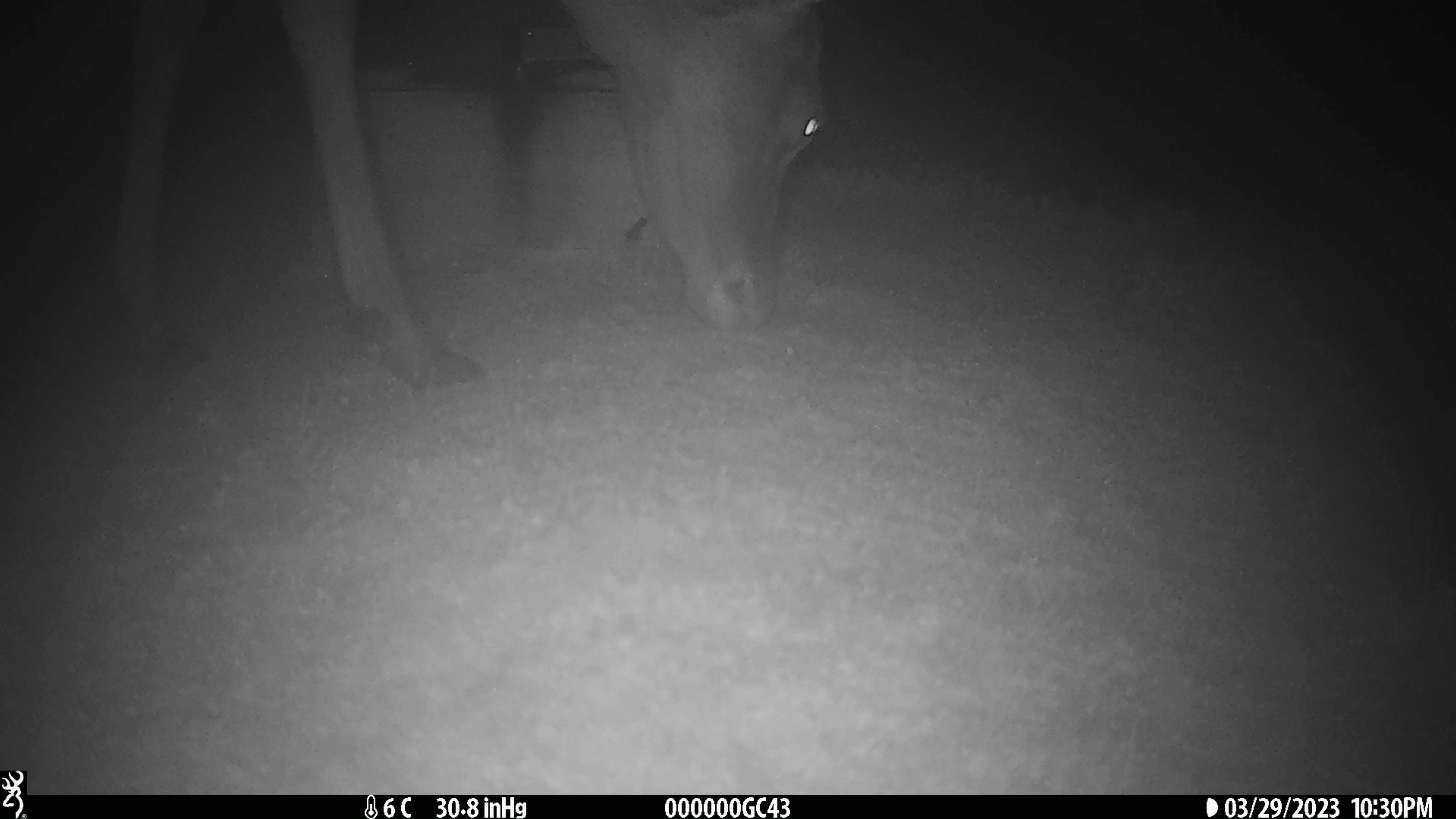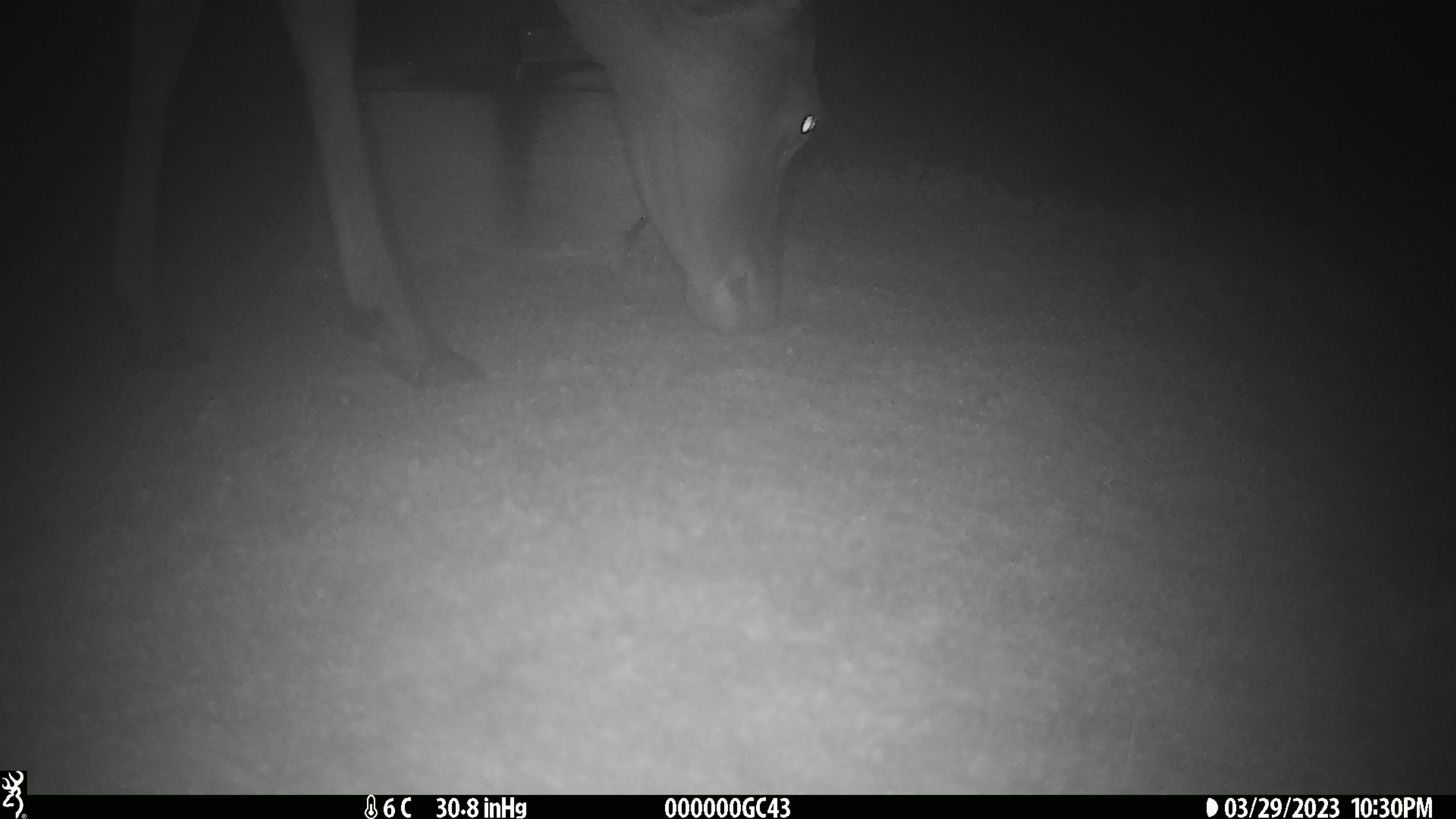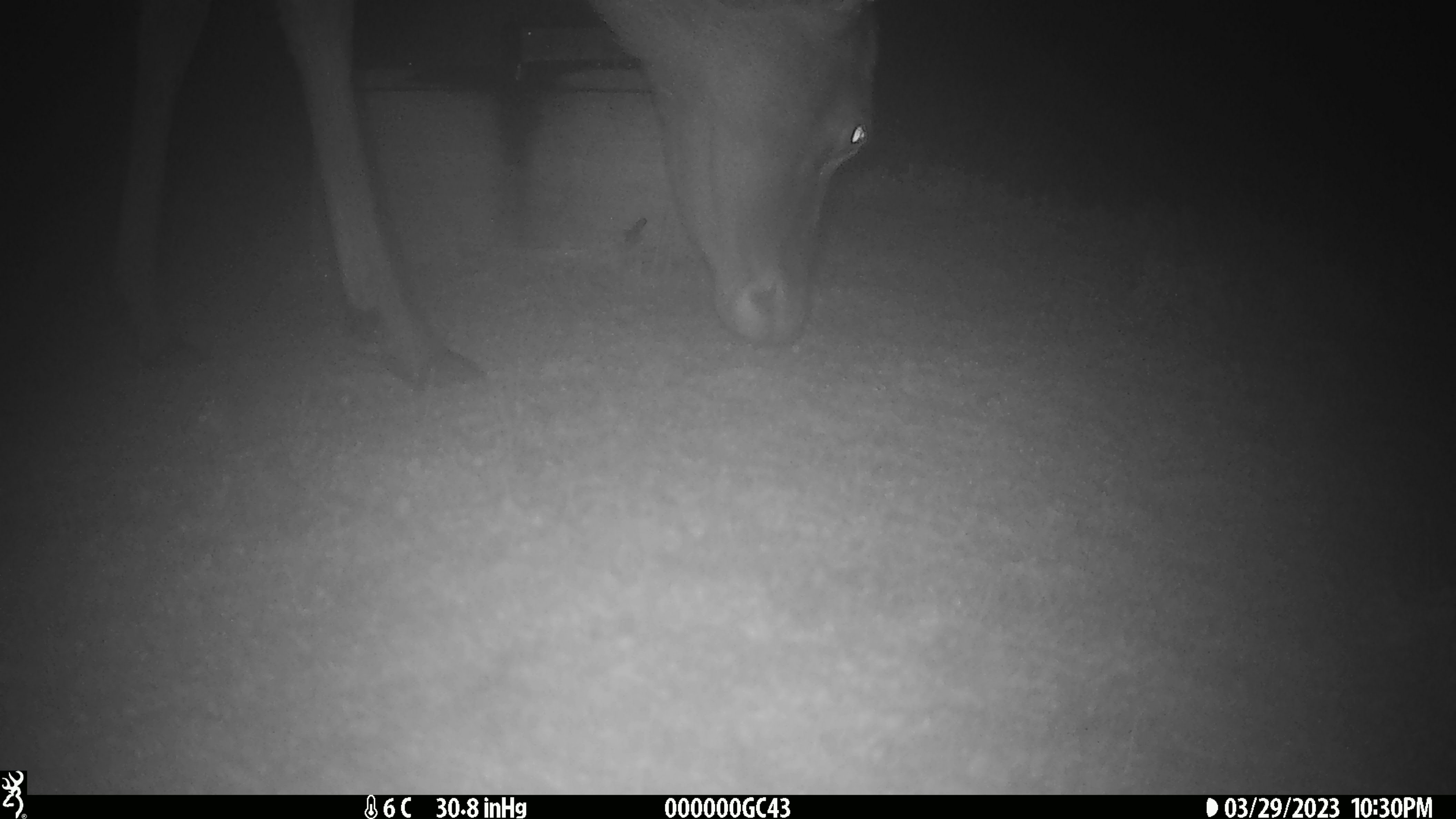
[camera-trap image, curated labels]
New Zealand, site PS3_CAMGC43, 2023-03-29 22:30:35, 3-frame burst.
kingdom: Animalia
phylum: Chordata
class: Mammalia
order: Artiodactyla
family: Cervidae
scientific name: Cervidae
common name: deer